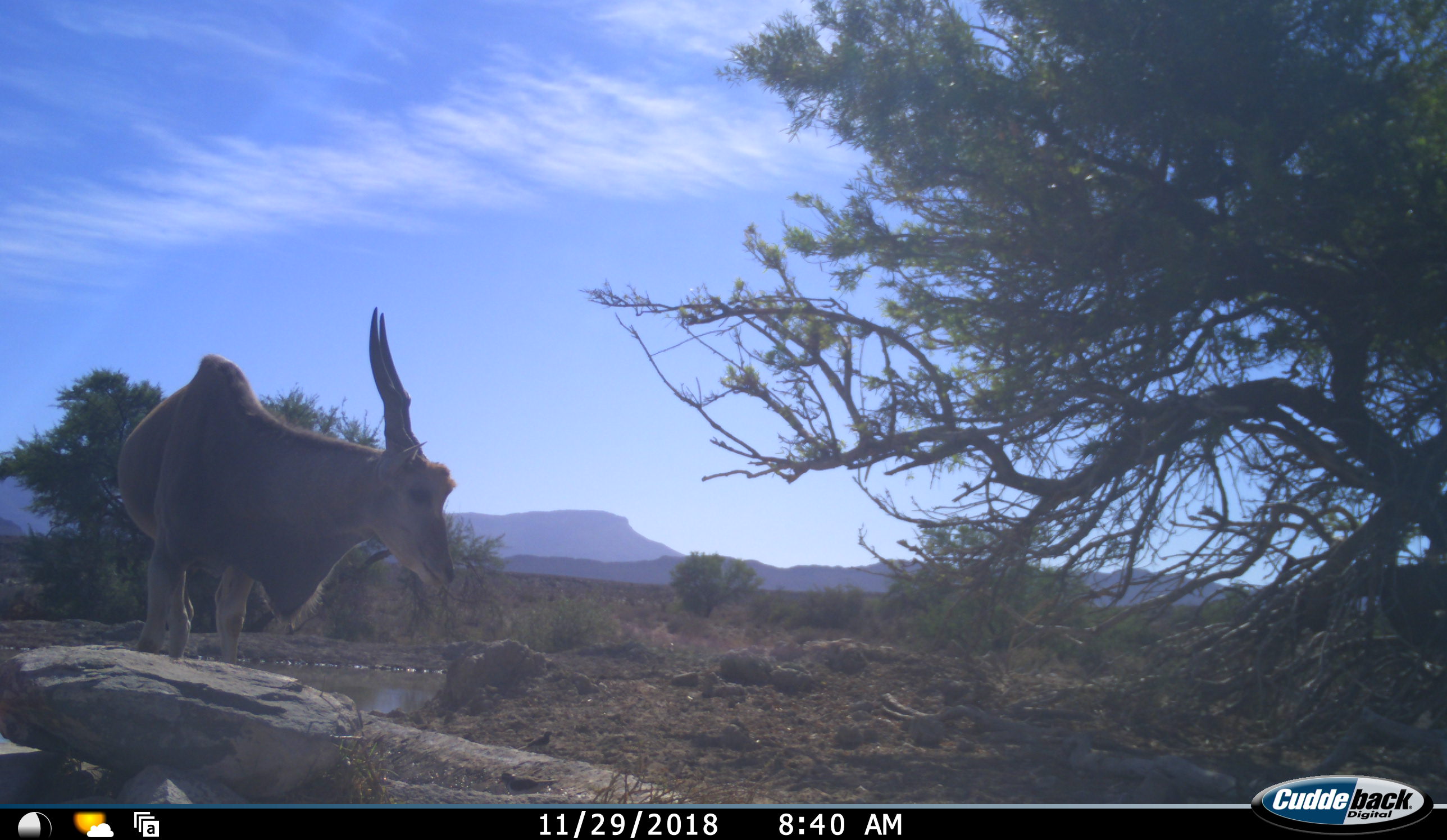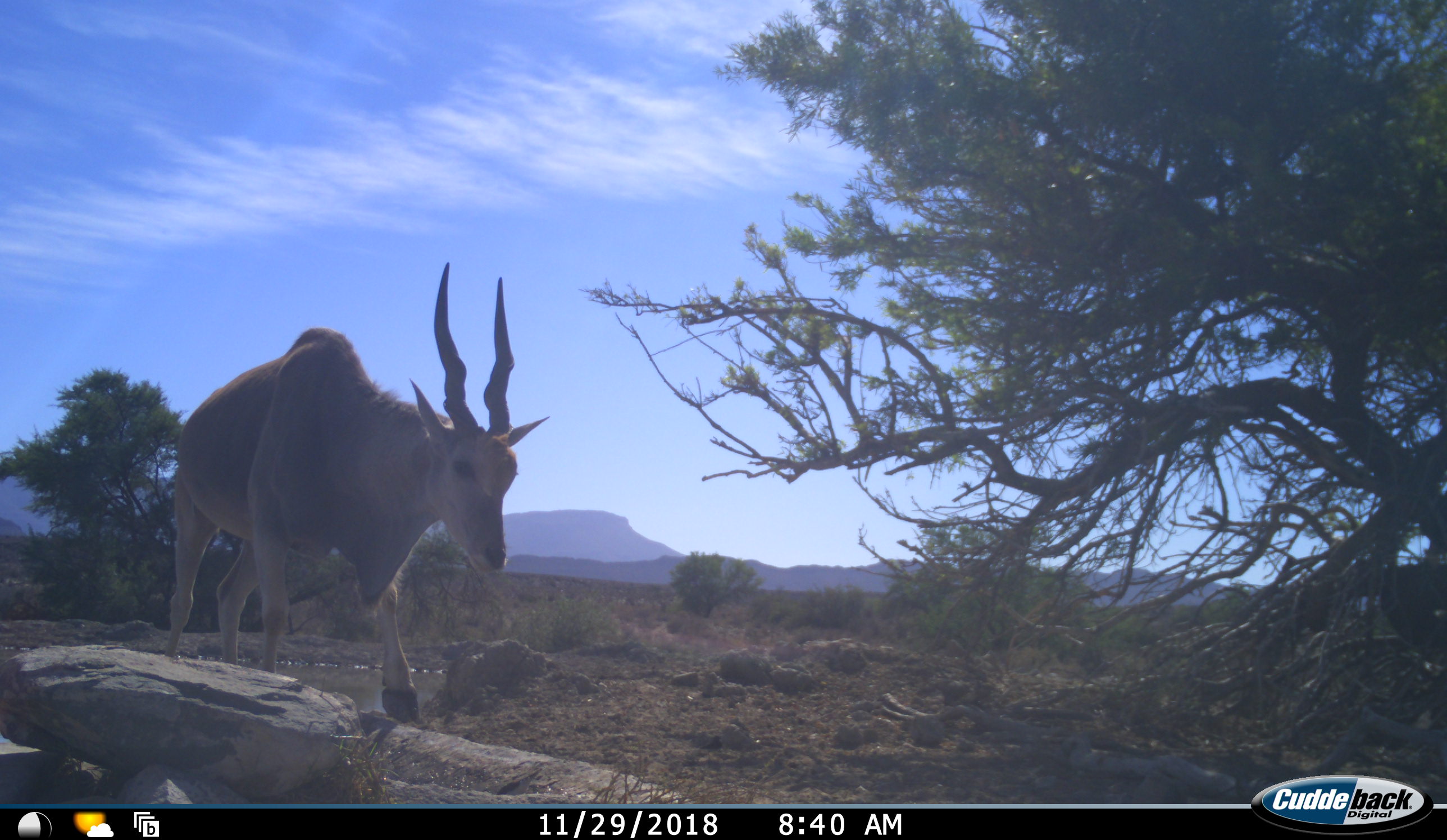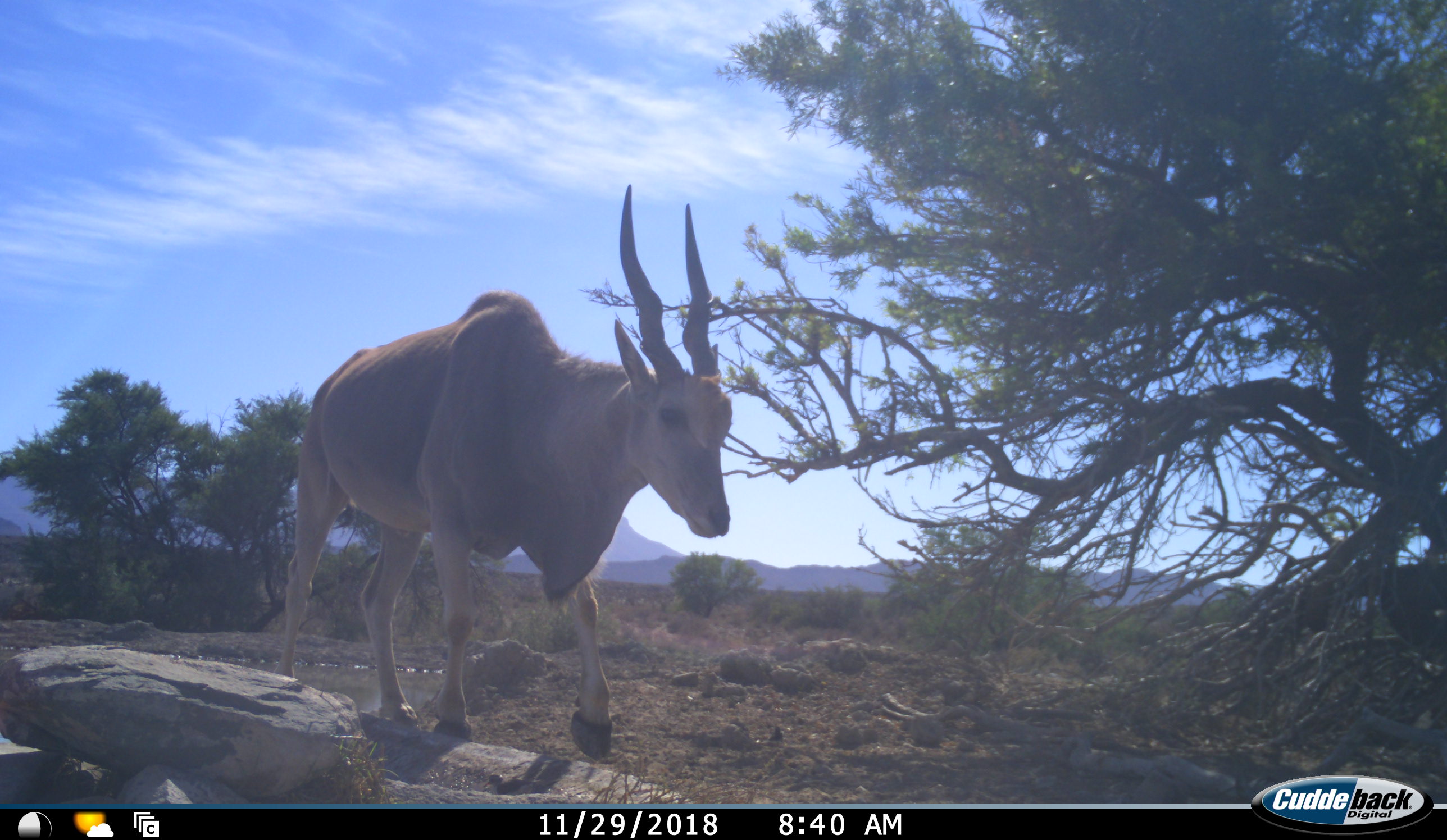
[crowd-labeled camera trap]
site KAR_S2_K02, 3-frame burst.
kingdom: Animalia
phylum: Chordata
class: Mammalia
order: Artiodactyla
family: Bovidae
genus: Tragelaphus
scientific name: Tragelaphus oryx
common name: eland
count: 1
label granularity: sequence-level